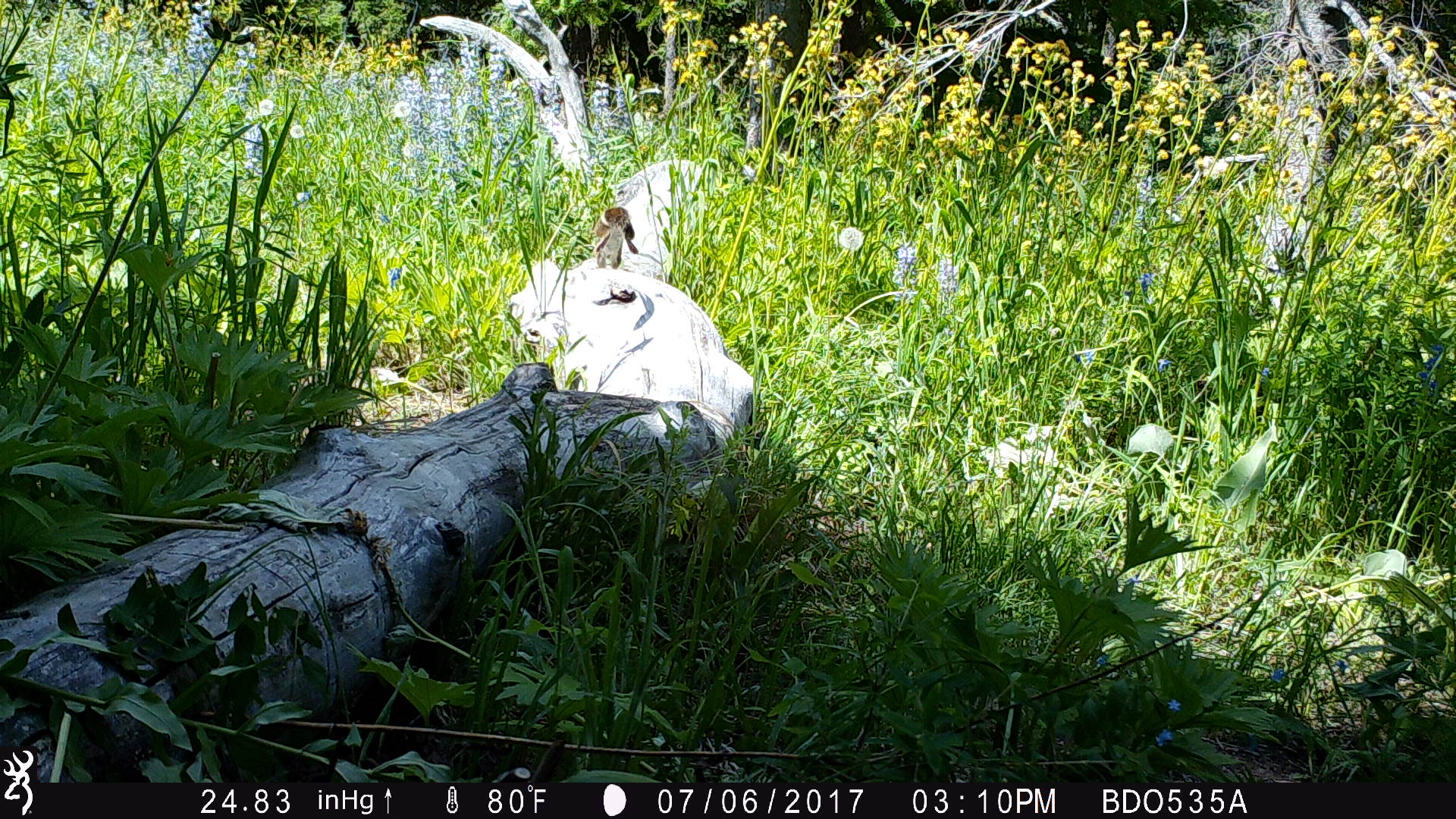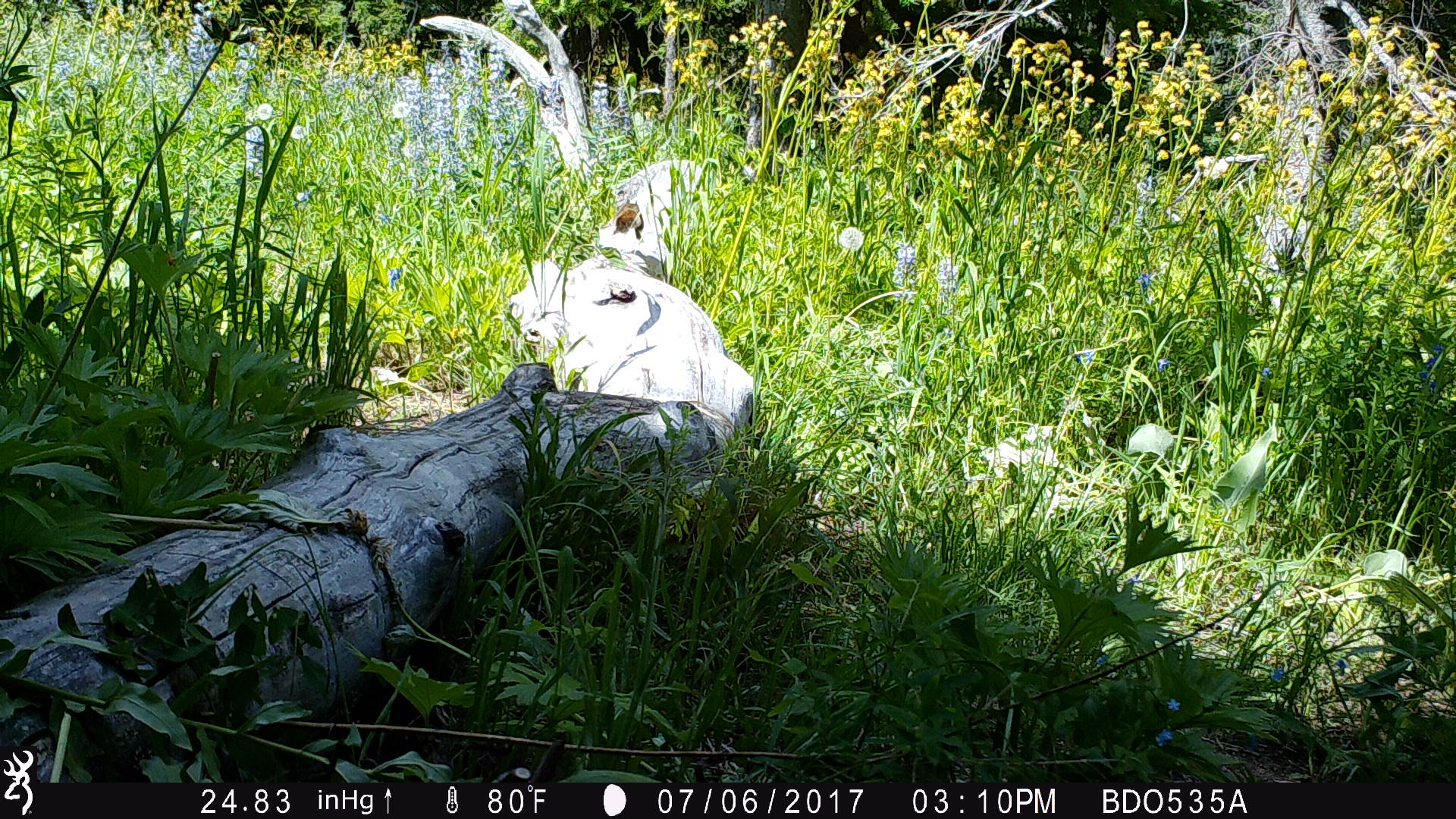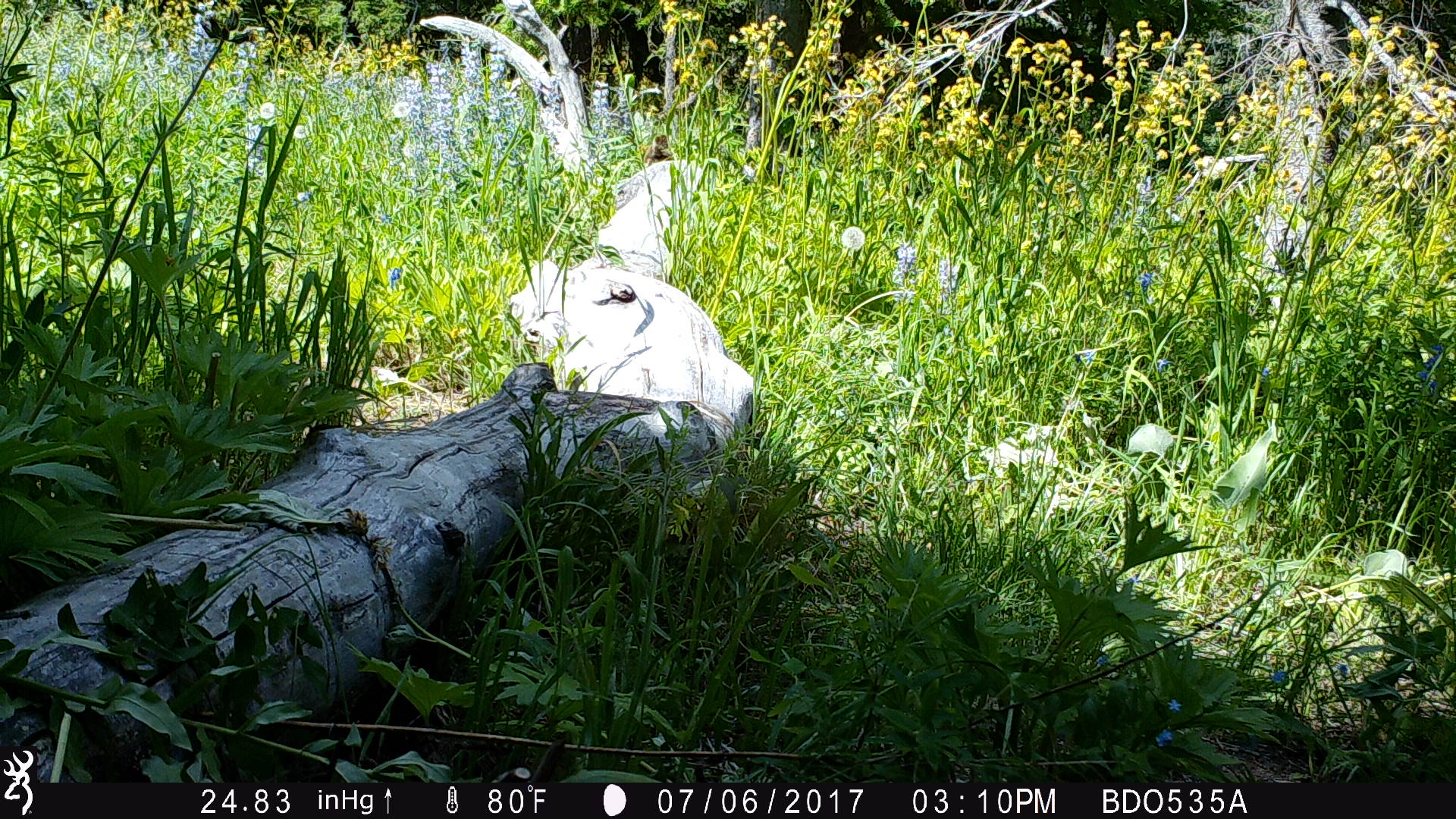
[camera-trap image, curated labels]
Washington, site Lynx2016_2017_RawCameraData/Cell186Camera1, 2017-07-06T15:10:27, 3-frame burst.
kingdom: Animalia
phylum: Chordata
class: Mammalia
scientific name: Mammalia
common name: small mammal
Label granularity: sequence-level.